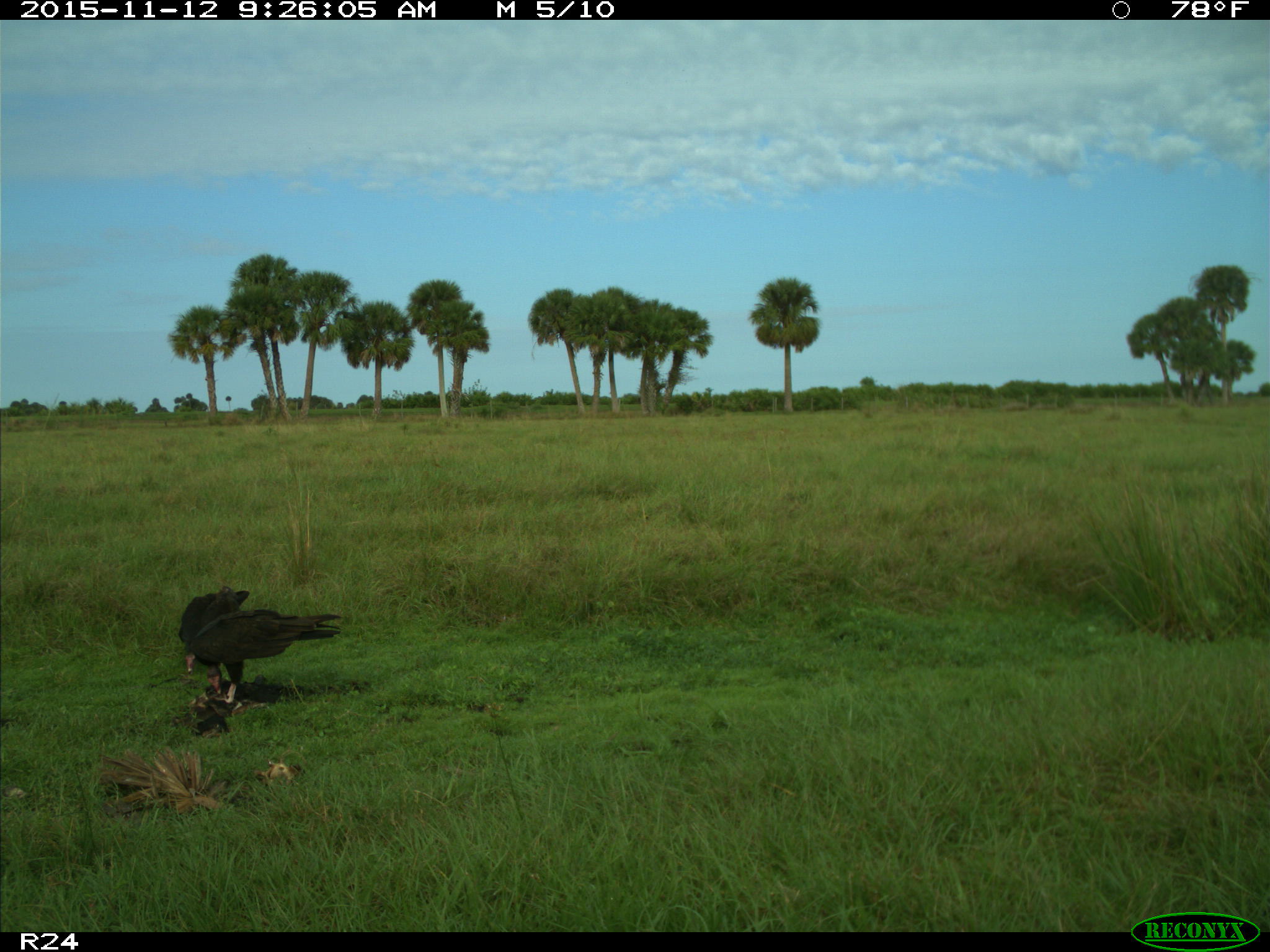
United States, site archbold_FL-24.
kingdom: Animalia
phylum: Chordata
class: Aves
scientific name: Aves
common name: birds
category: unidentified bird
Unidentified bird (birds) (Aves).